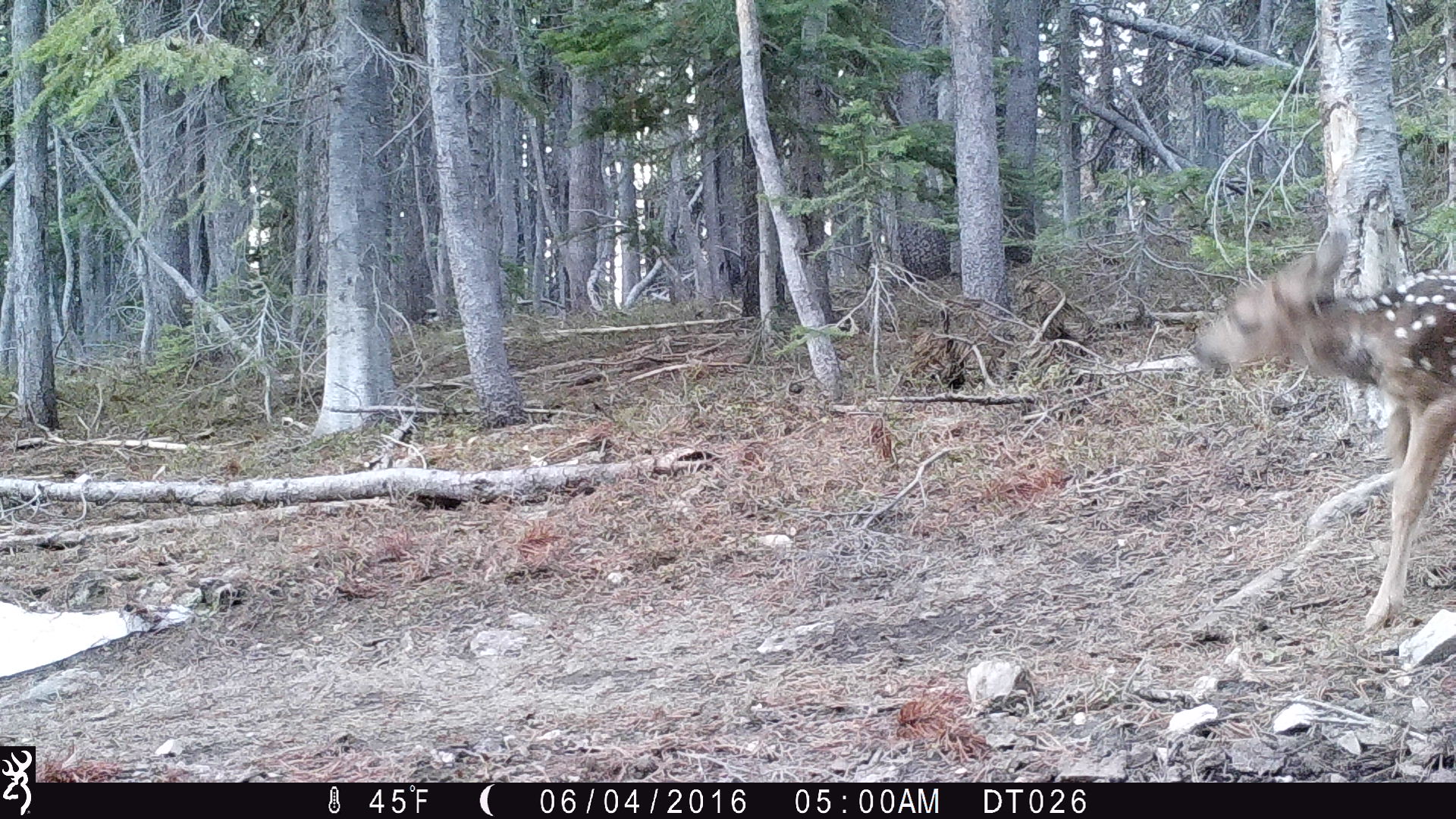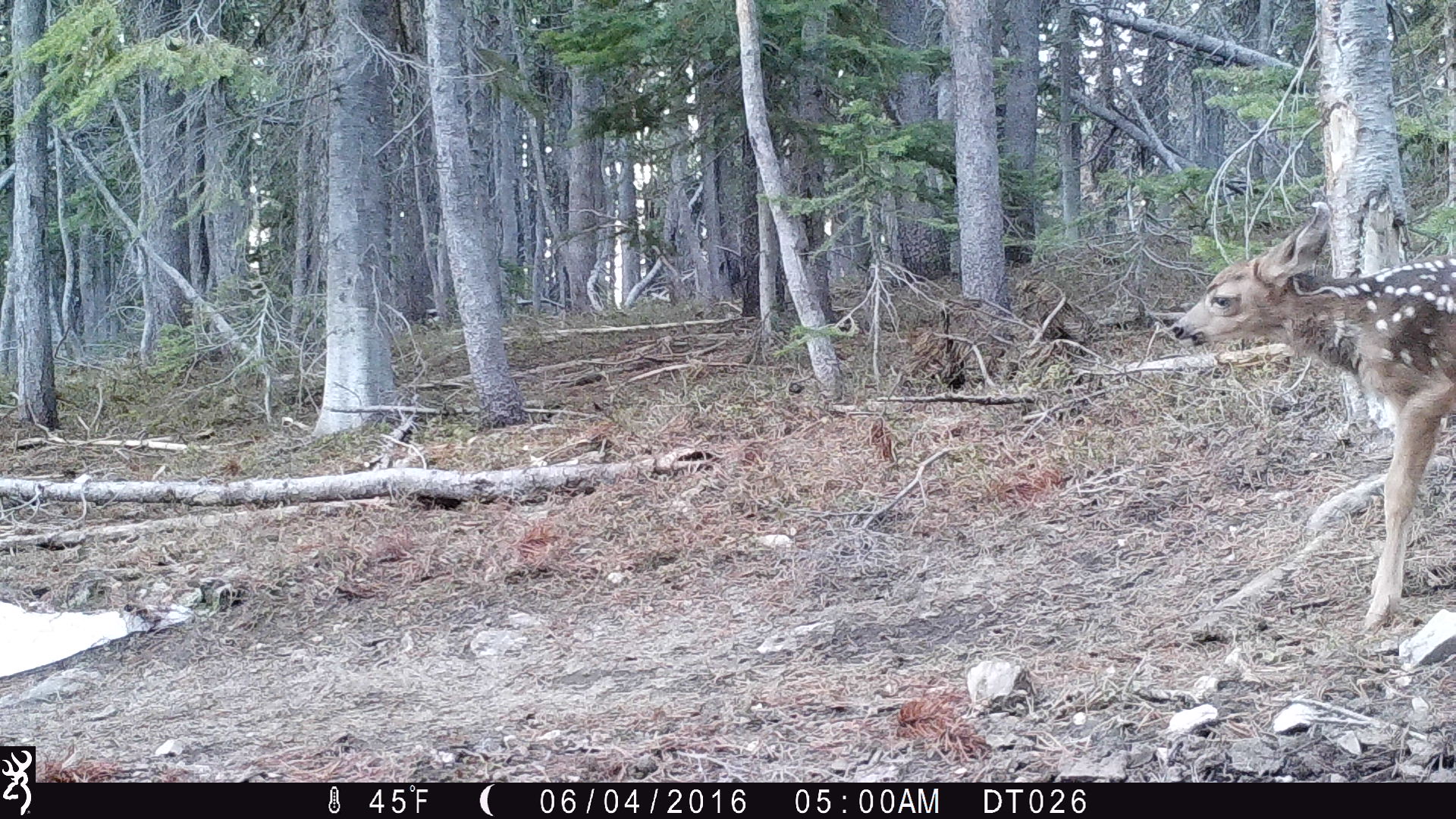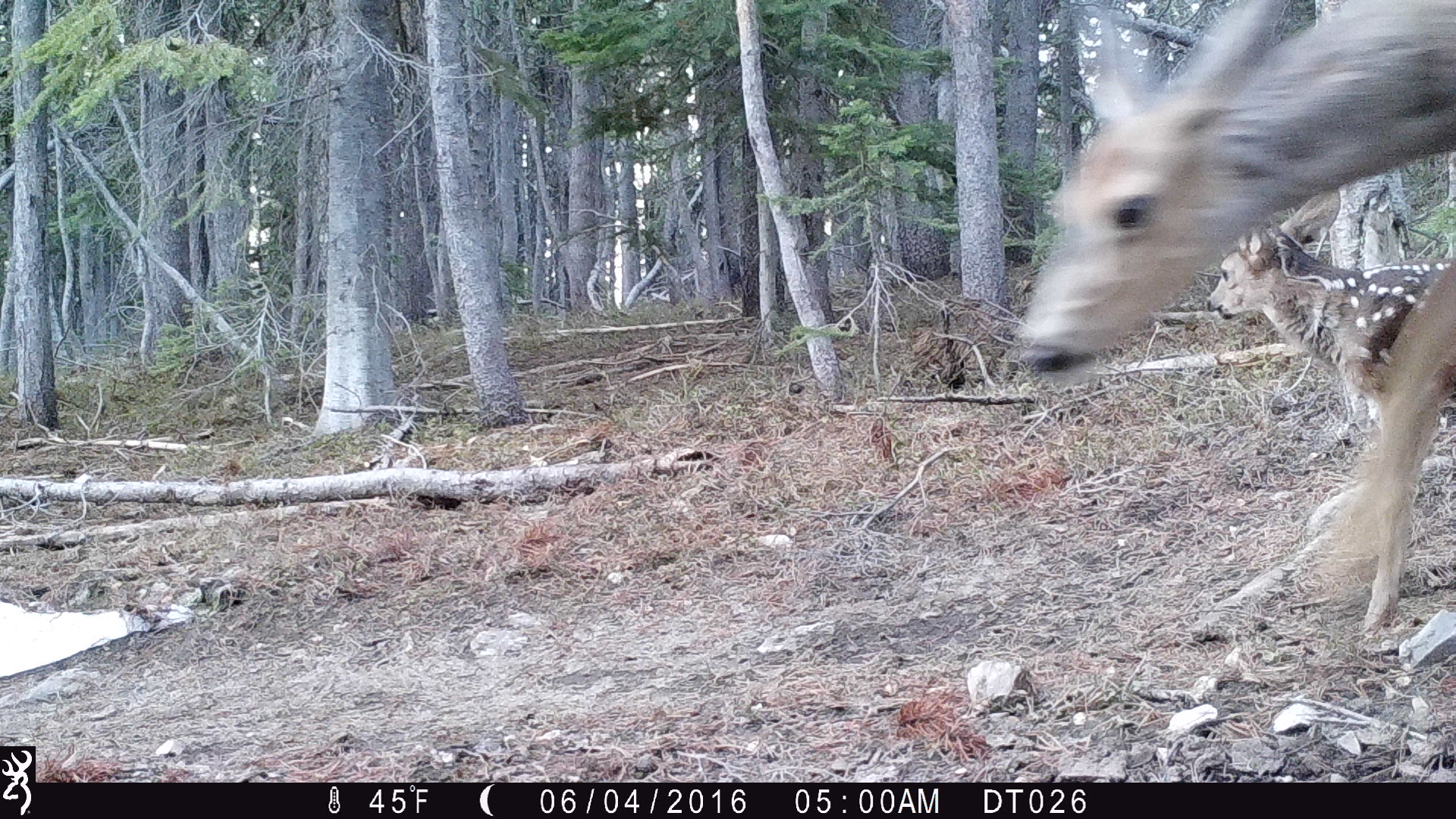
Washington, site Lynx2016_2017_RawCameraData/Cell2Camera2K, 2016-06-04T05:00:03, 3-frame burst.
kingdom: Animalia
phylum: Chordata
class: Mammalia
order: Artiodactyla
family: Cervidae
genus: Odocoileus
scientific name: Odocoileus hemionus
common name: mule deer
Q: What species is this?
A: Odocoileus hemionus (mule deer).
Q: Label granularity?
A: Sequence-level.